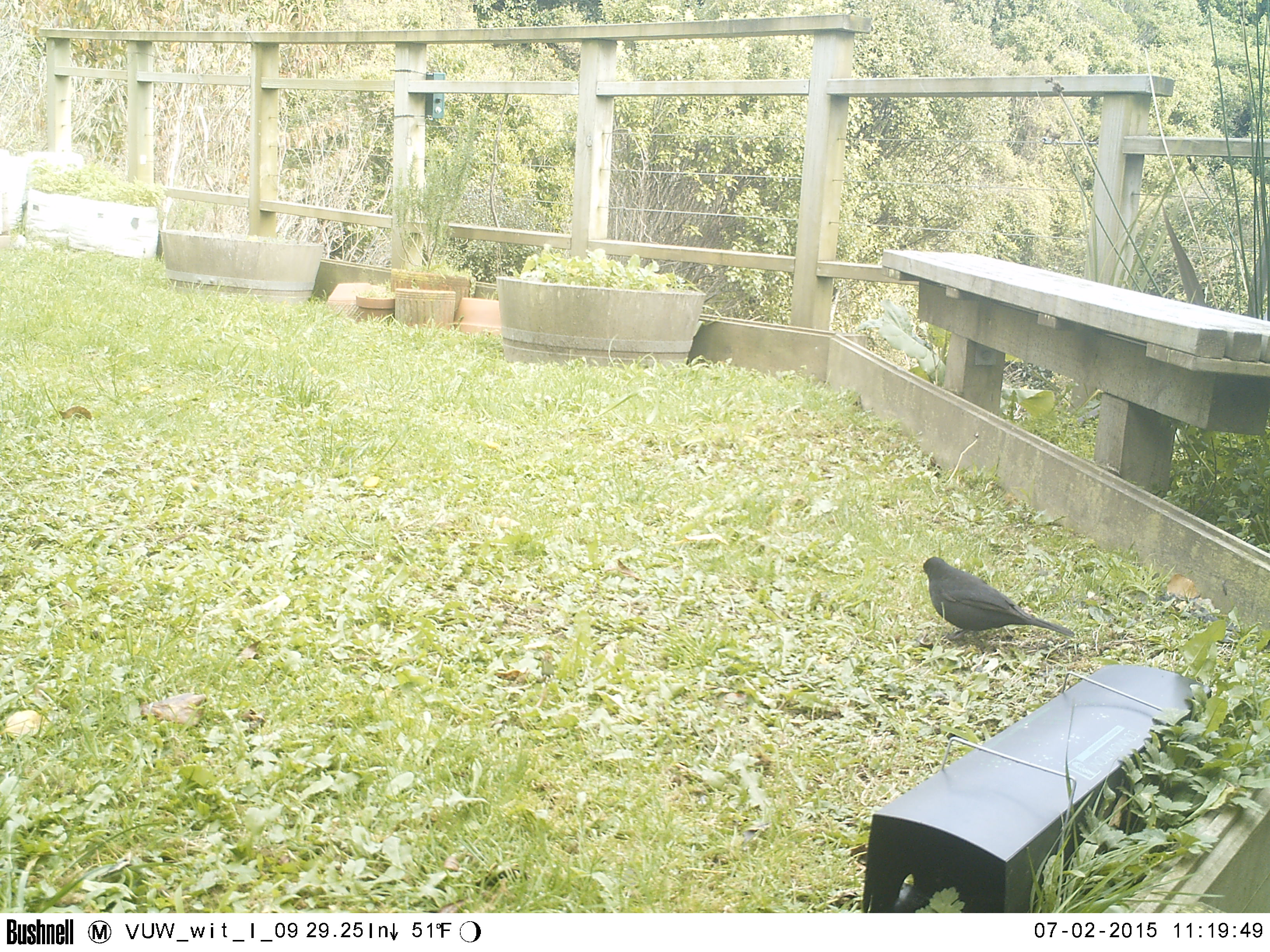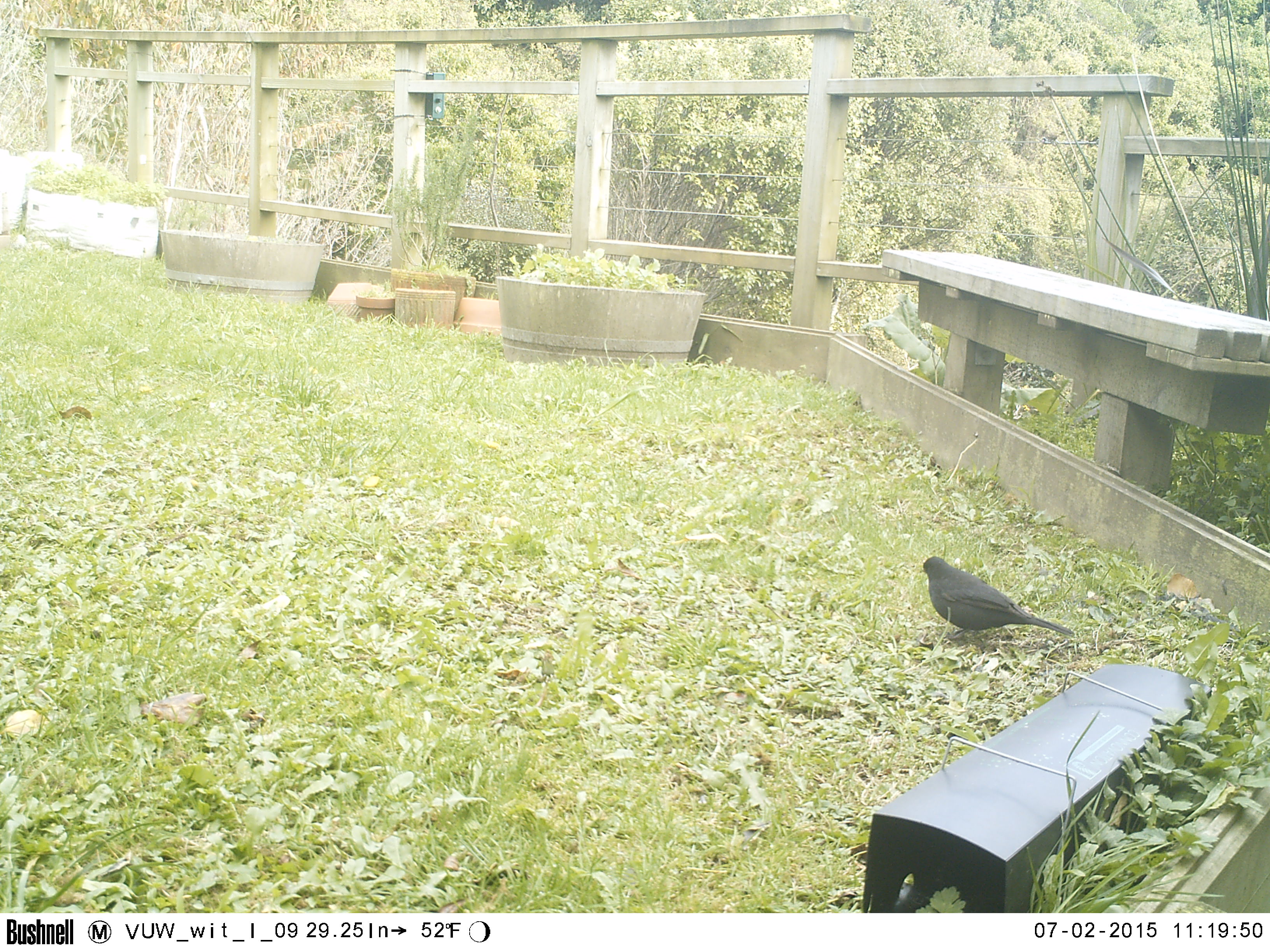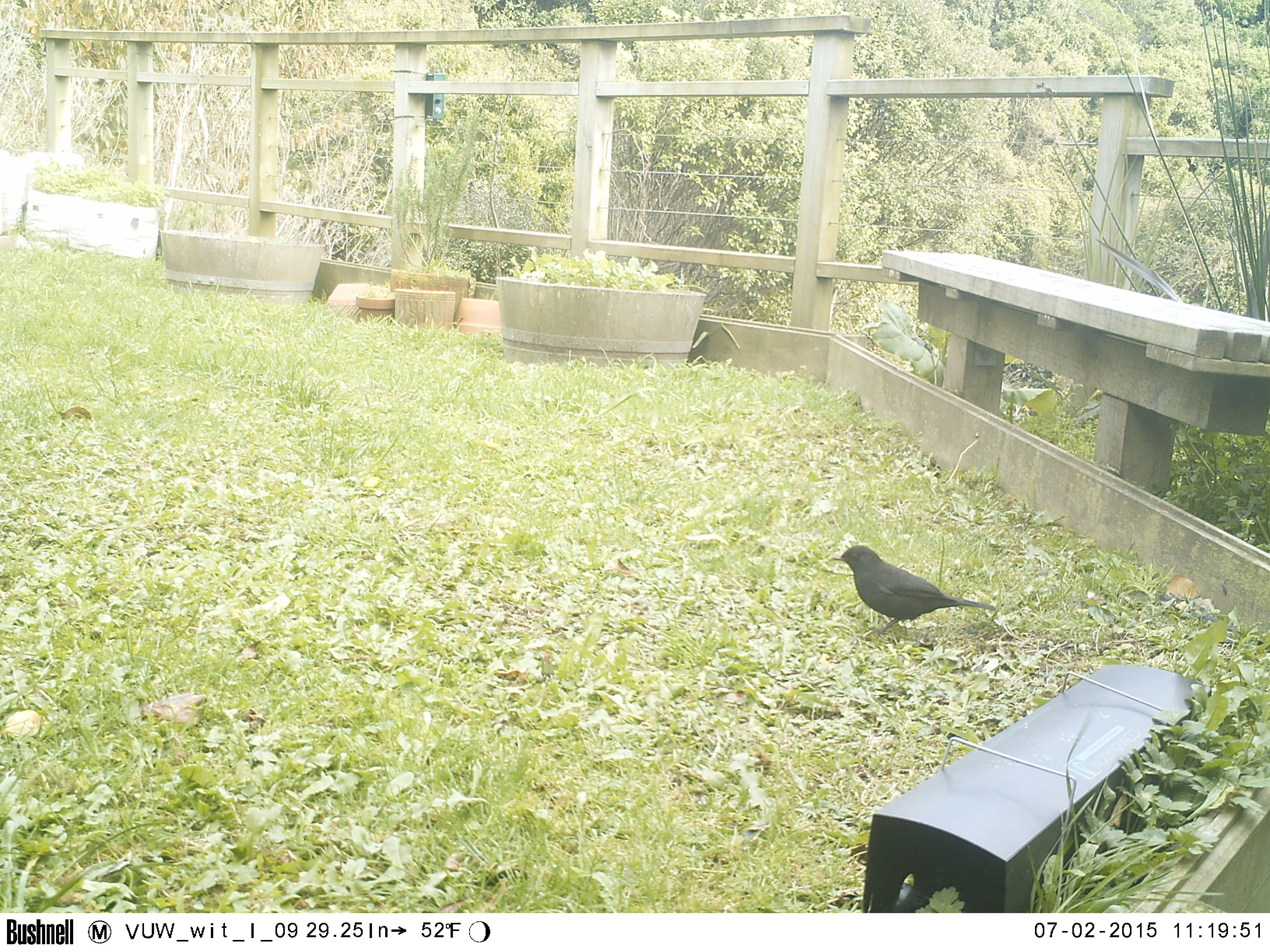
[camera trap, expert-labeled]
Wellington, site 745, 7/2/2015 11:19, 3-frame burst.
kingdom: Animalia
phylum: Chordata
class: Aves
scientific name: Aves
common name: bird